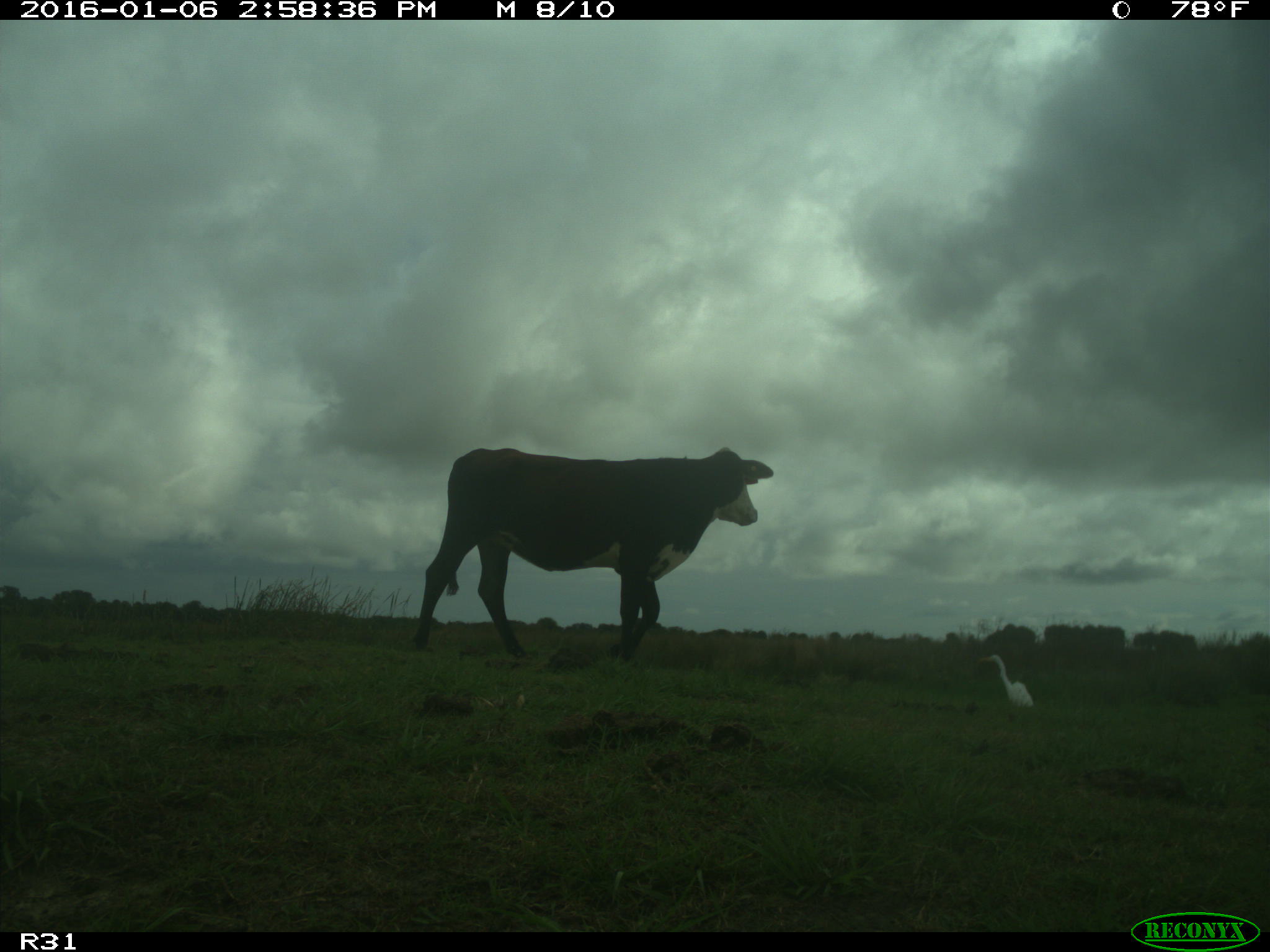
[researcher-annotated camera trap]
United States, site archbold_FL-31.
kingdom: Animalia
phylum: Chordata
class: Mammalia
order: Artiodactyla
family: Bovidae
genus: Bos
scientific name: Bos taurus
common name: domestic cow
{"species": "Bos taurus (domestic cow)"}